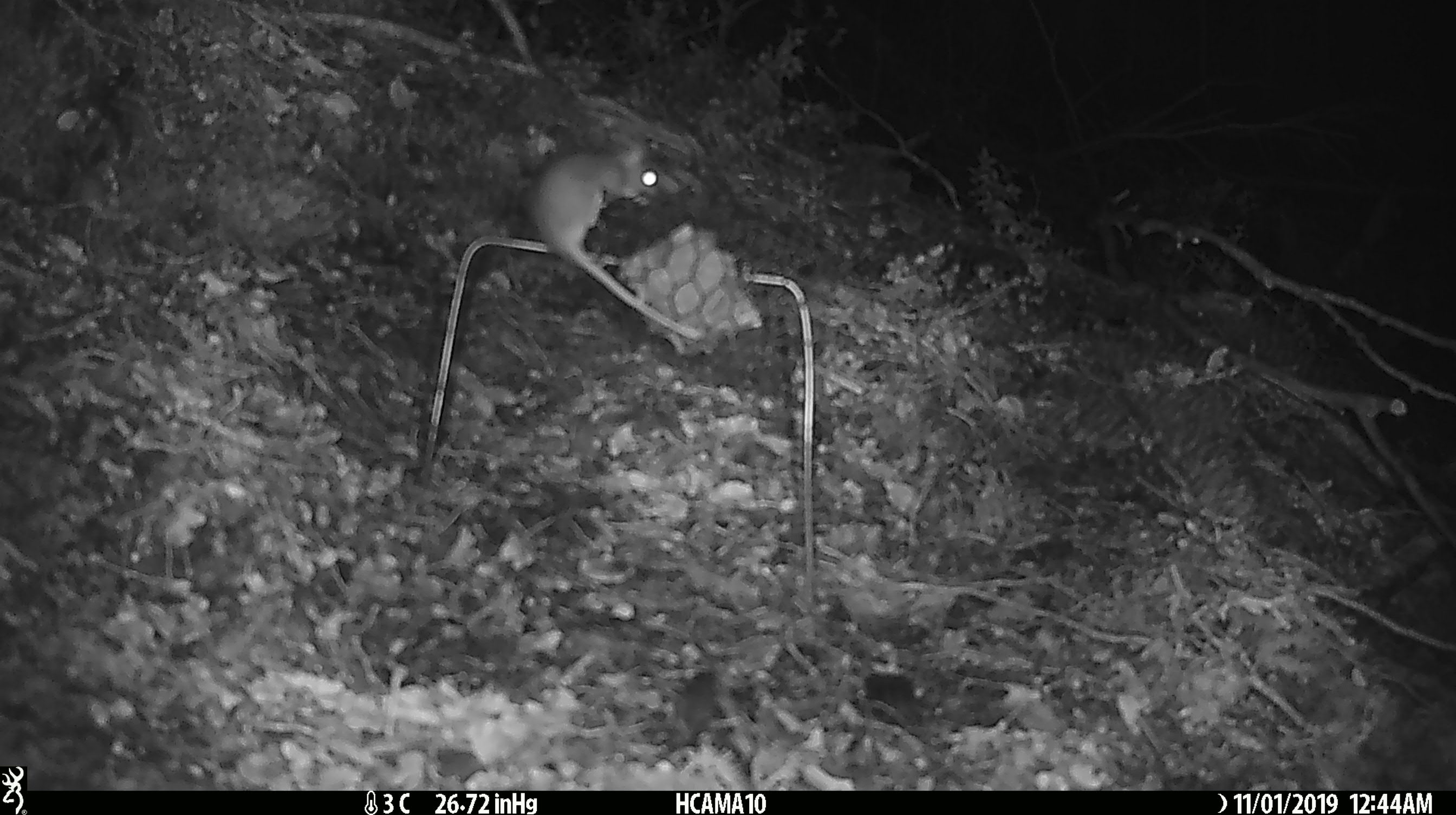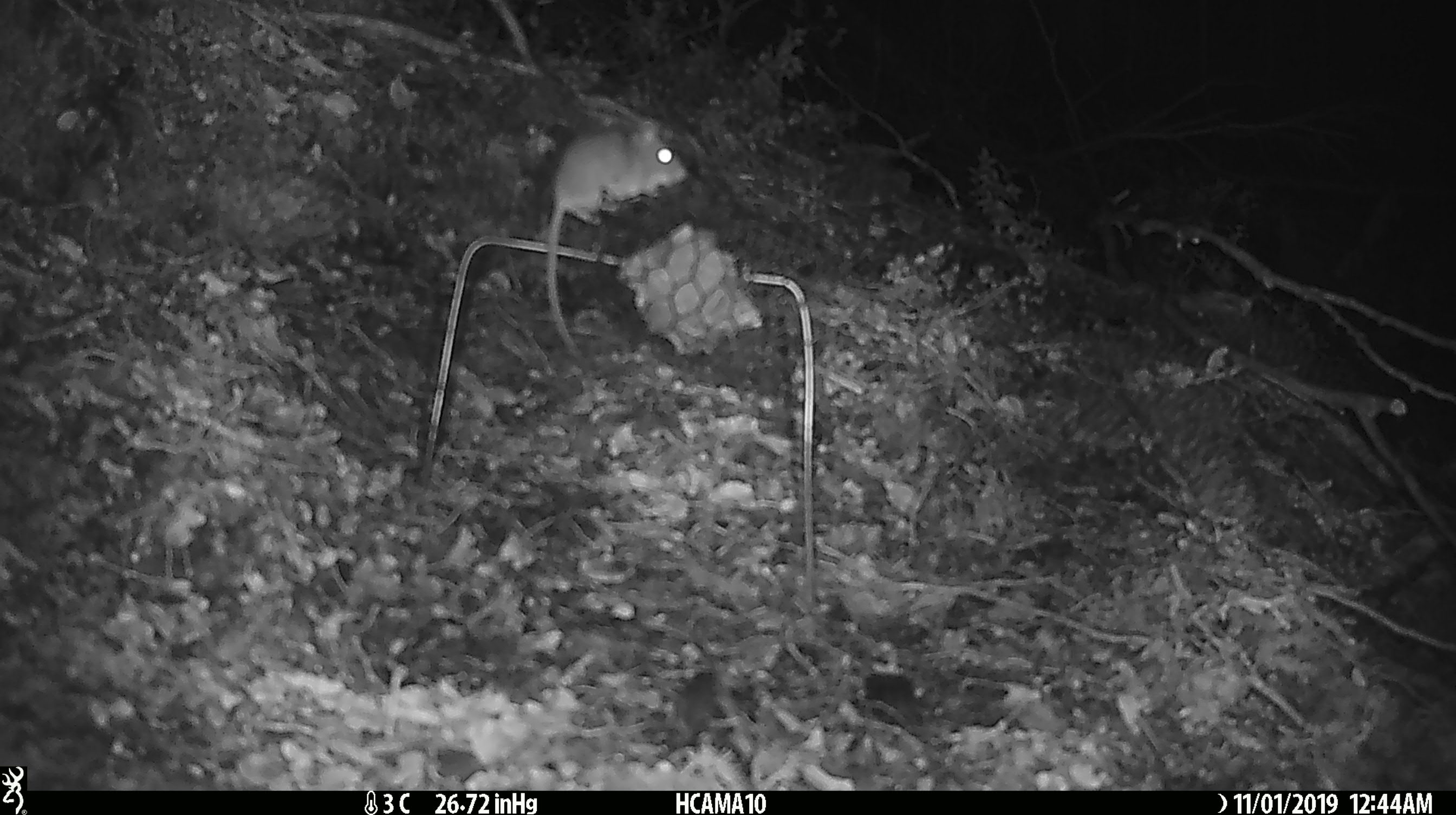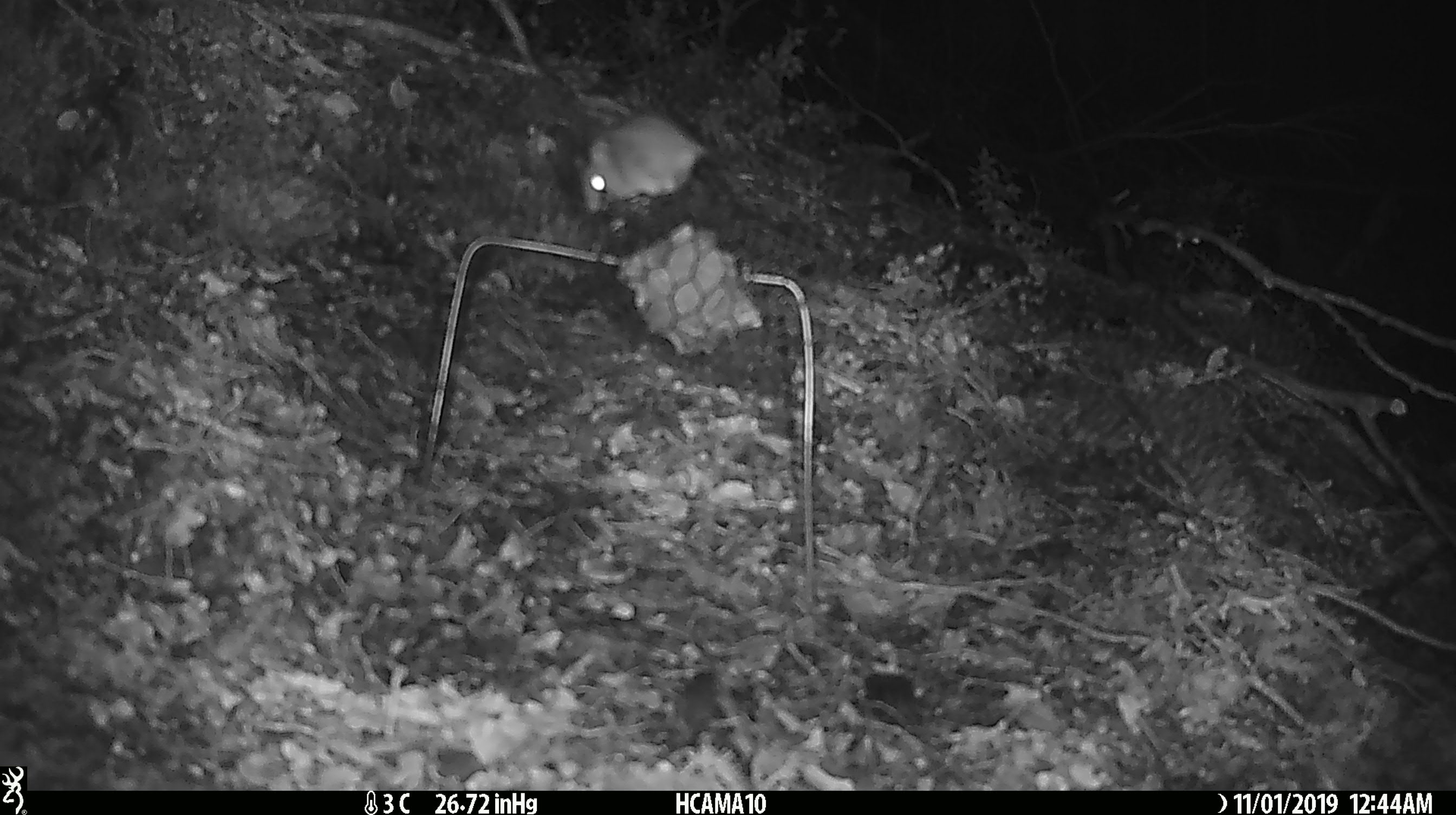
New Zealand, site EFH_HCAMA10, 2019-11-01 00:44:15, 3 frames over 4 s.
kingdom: Animalia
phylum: Chordata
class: Mammalia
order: Rodentia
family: Muridae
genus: Mus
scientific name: Mus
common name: mouse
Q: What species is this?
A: Mouse (Mus).